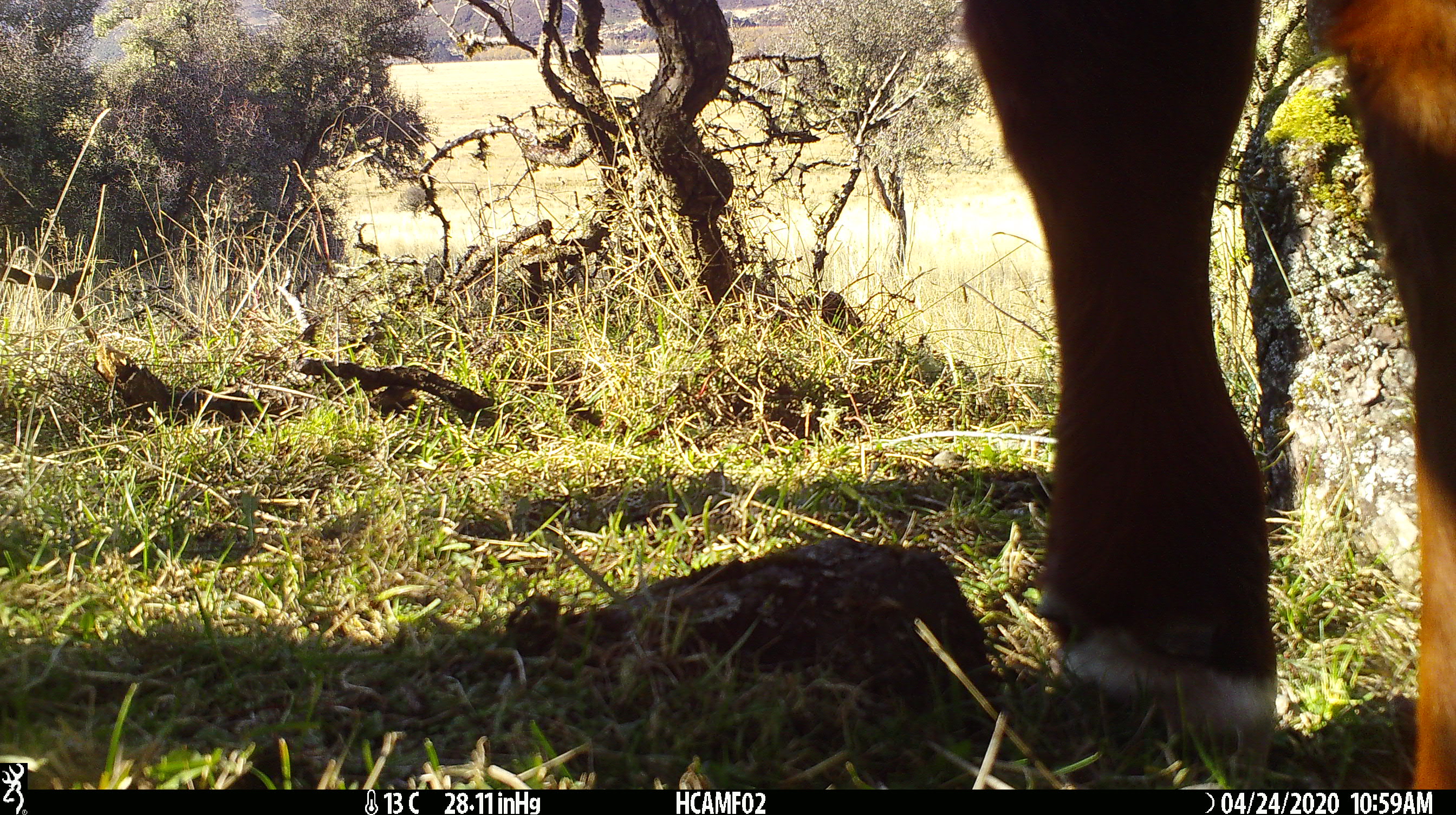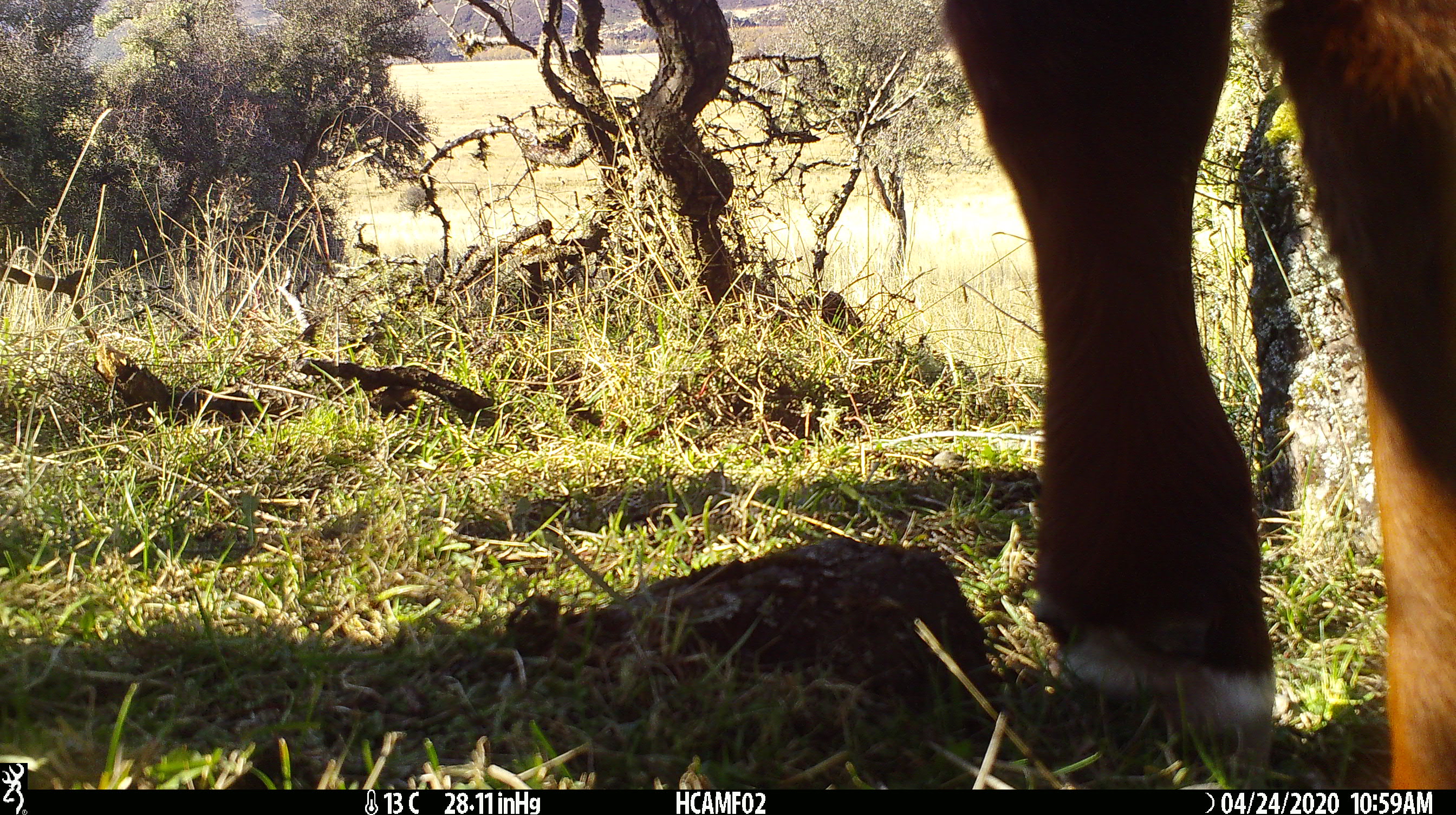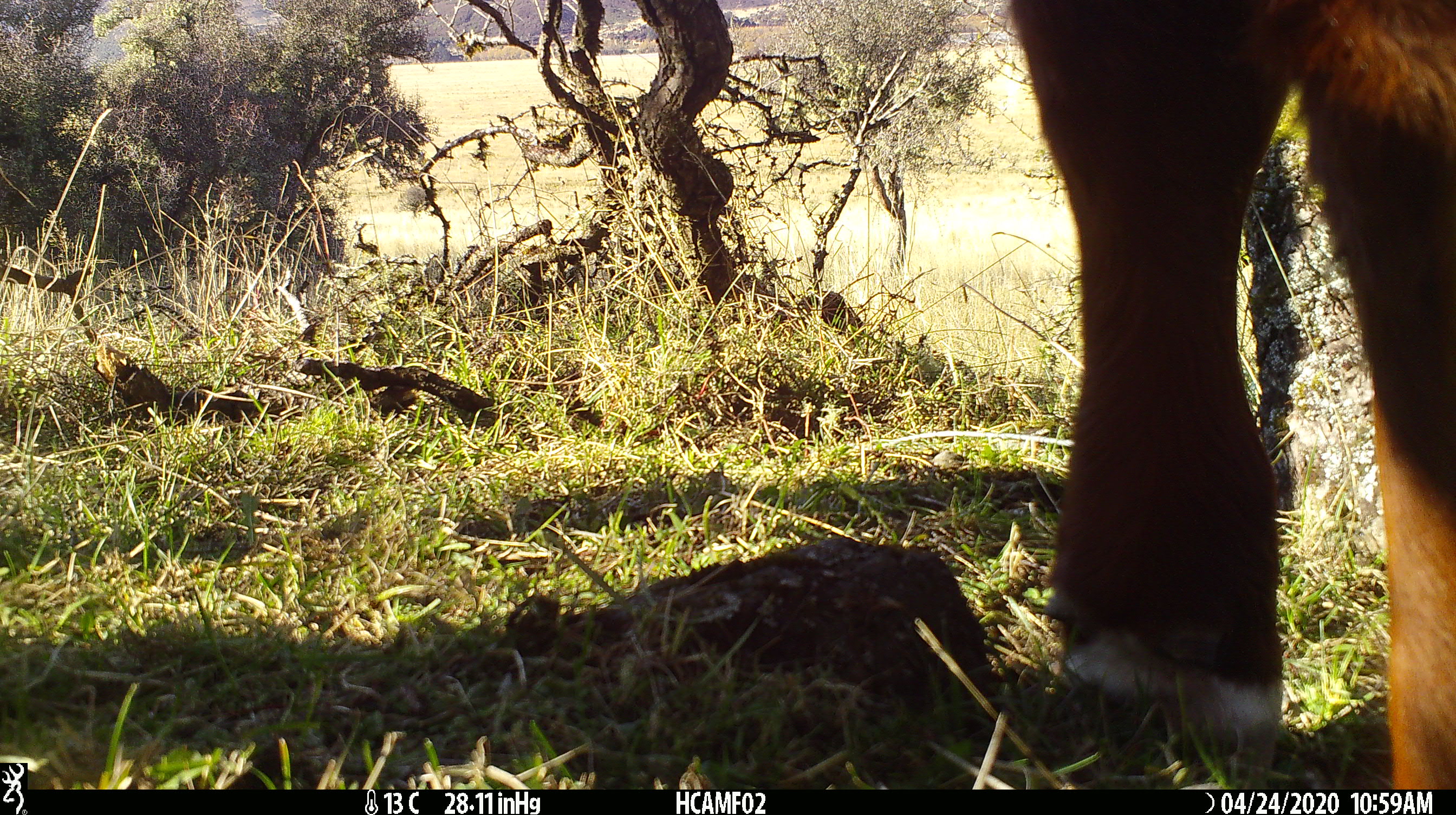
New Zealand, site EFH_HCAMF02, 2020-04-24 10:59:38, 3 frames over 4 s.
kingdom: Animalia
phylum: Chordata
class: Mammalia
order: Artiodactyla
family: Bovidae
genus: Bos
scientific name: Bos taurus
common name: domestic cow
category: cow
Cow (domestic cow) (Bos taurus).